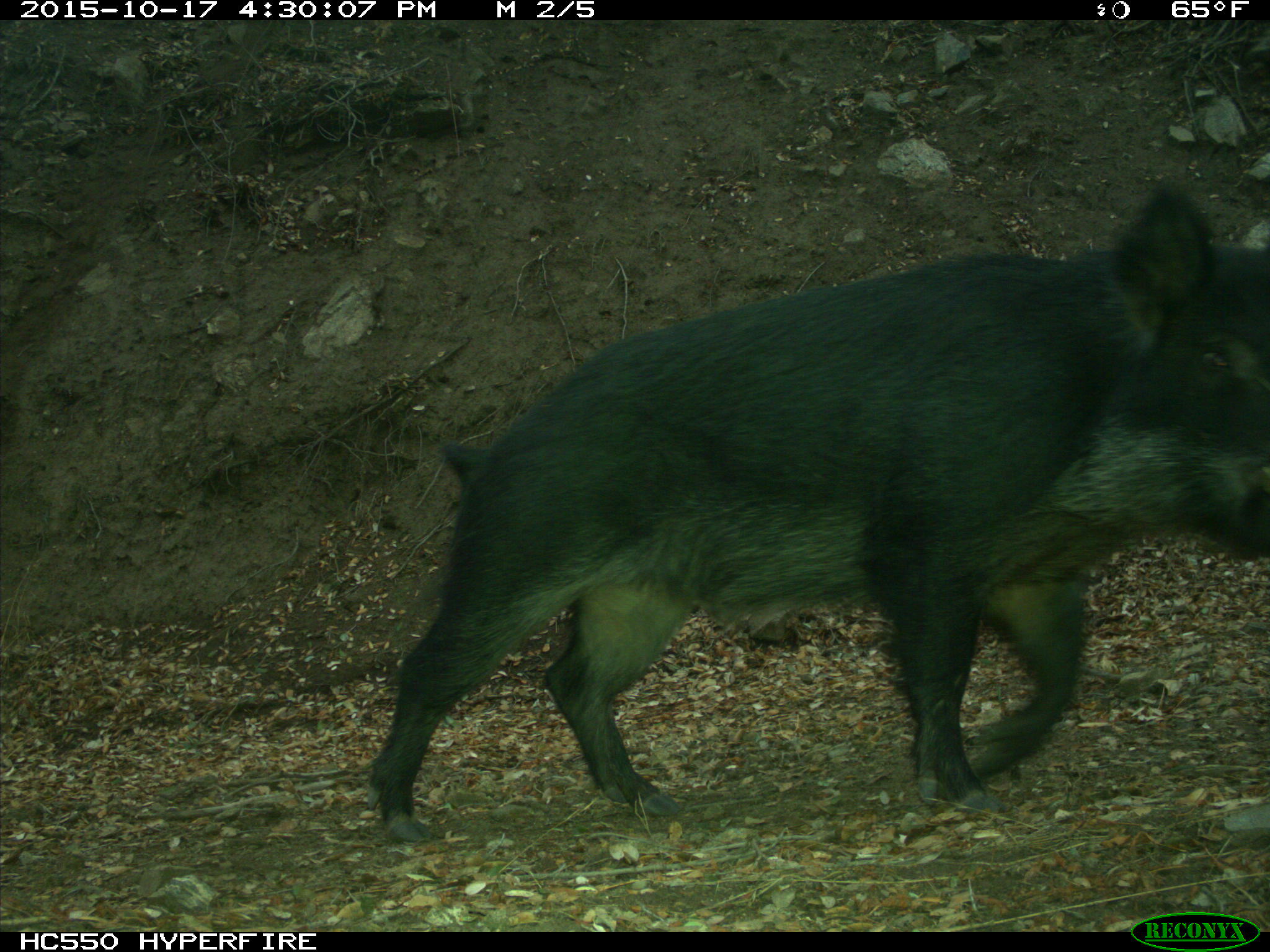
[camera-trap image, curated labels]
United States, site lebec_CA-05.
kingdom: Animalia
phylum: Chordata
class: Mammalia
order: Artiodactyla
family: Suidae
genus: Sus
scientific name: Sus scrofa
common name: wild boar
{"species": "Sus scrofa (wild boar)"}